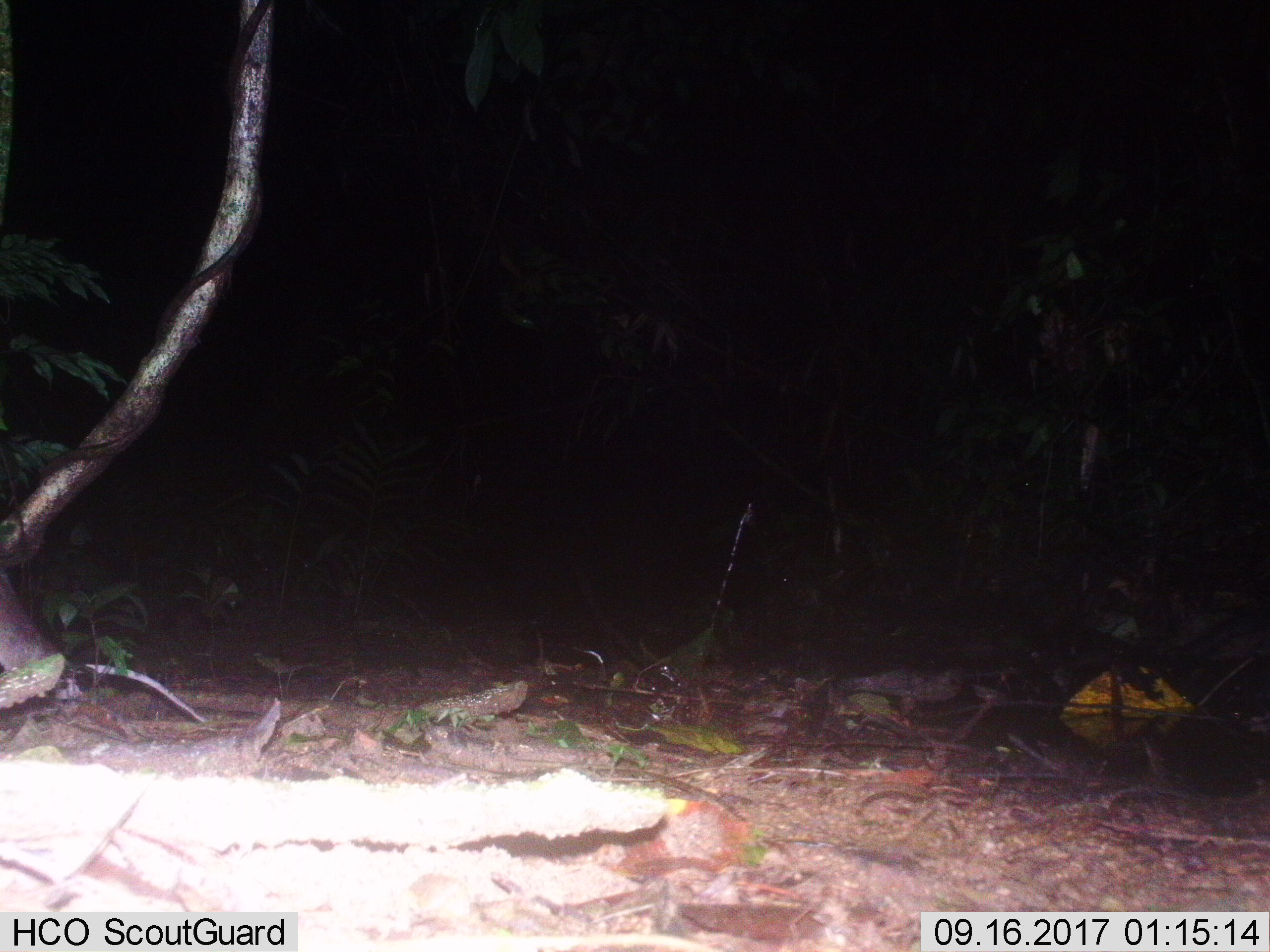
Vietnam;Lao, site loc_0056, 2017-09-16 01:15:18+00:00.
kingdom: Animalia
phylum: Chordata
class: Mammalia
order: Rodentia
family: Muridae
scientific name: Muridae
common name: old-world mice and rats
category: unidentified murid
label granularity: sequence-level